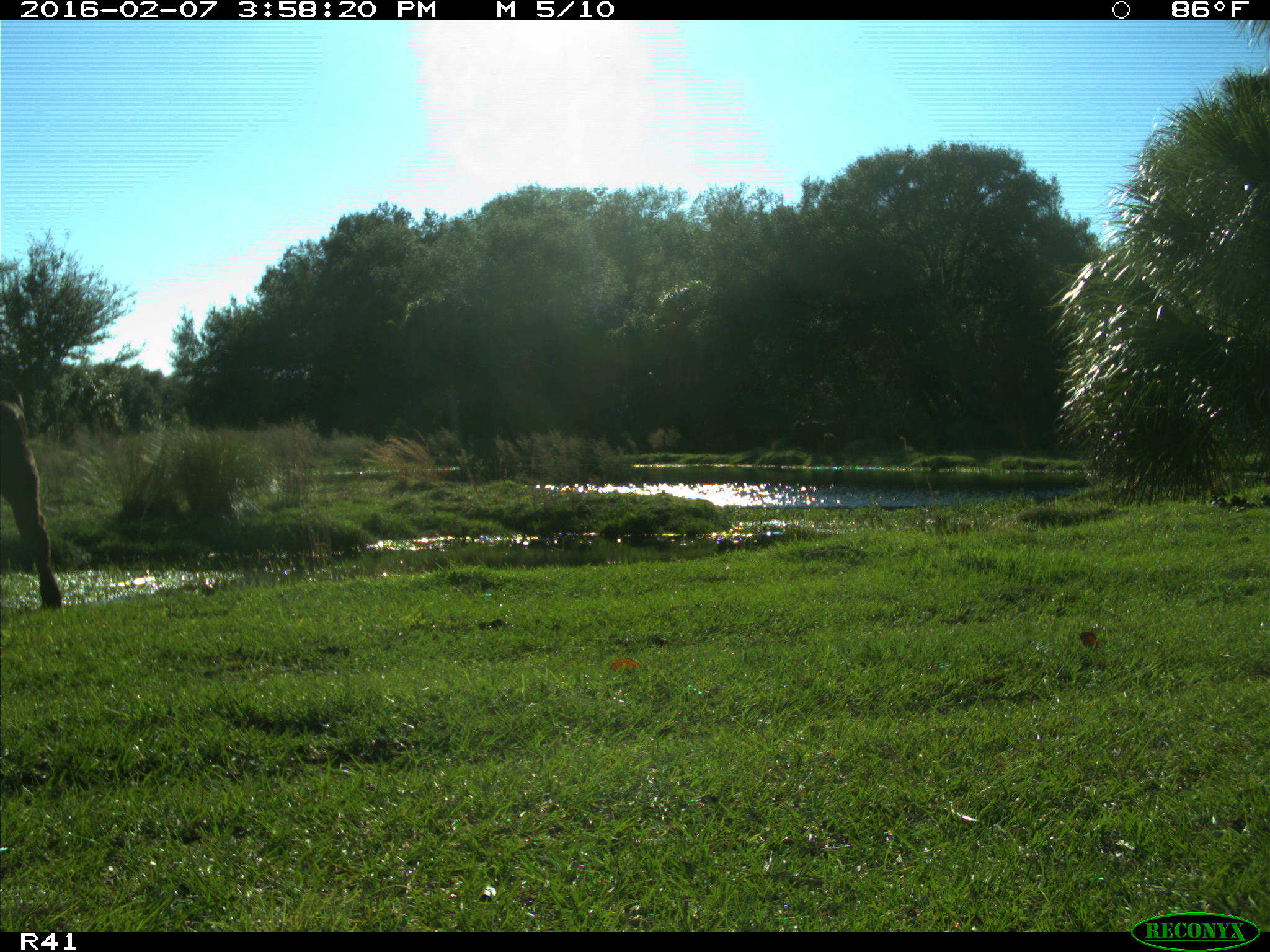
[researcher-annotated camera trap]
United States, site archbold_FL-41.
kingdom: Animalia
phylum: Chordata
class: Mammalia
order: Artiodactyla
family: Bovidae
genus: Bos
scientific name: Bos taurus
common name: domestic cow